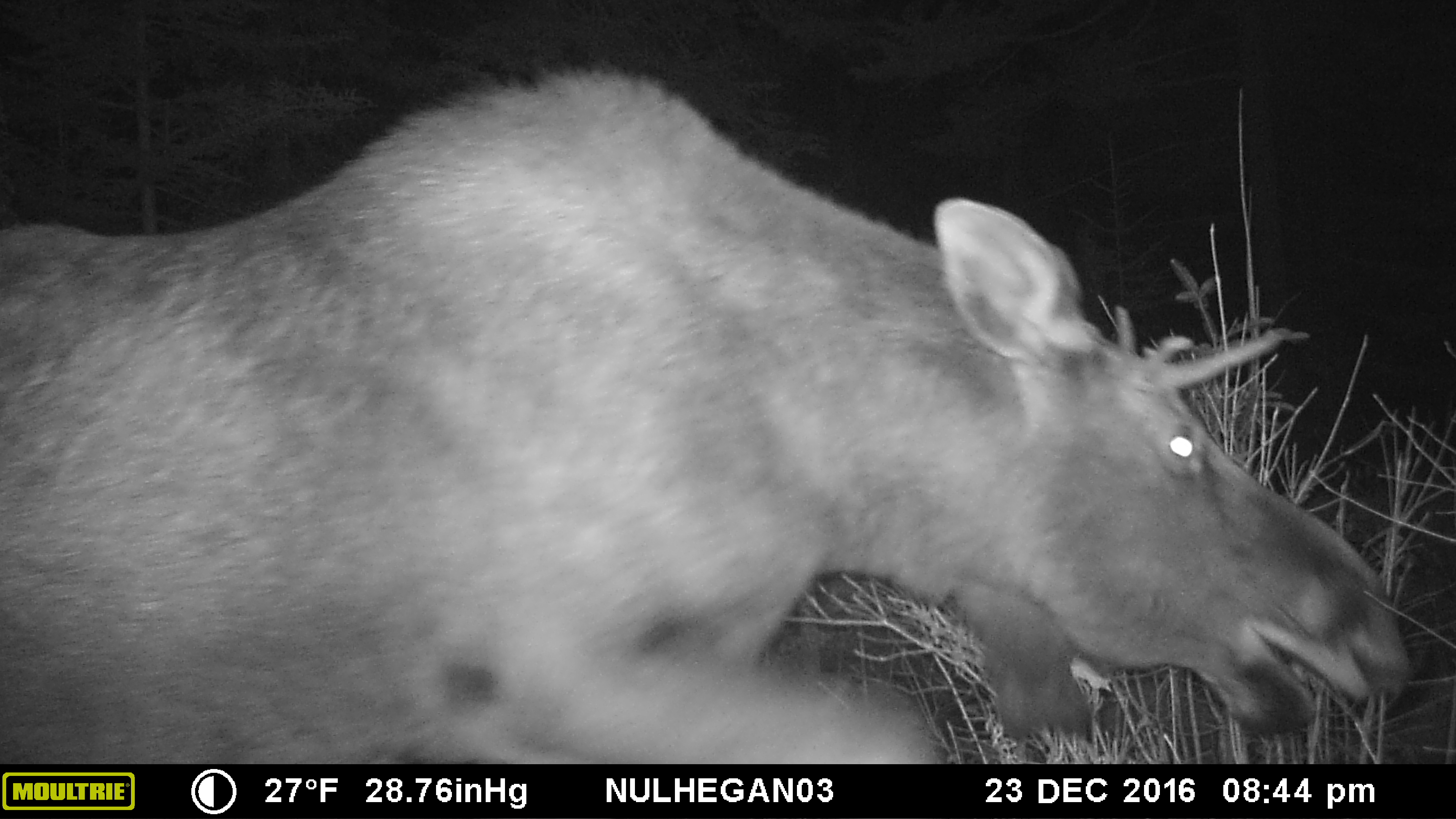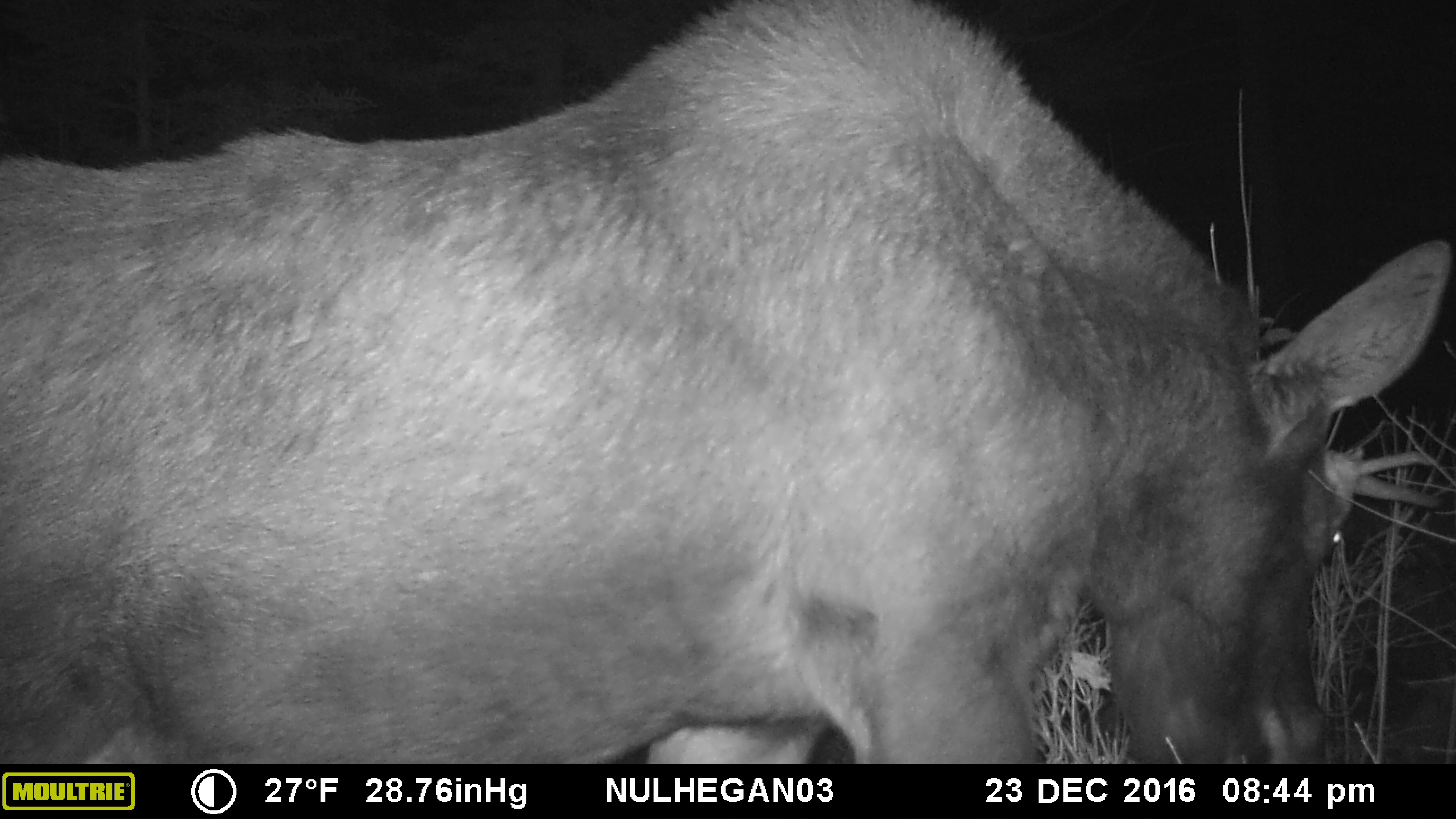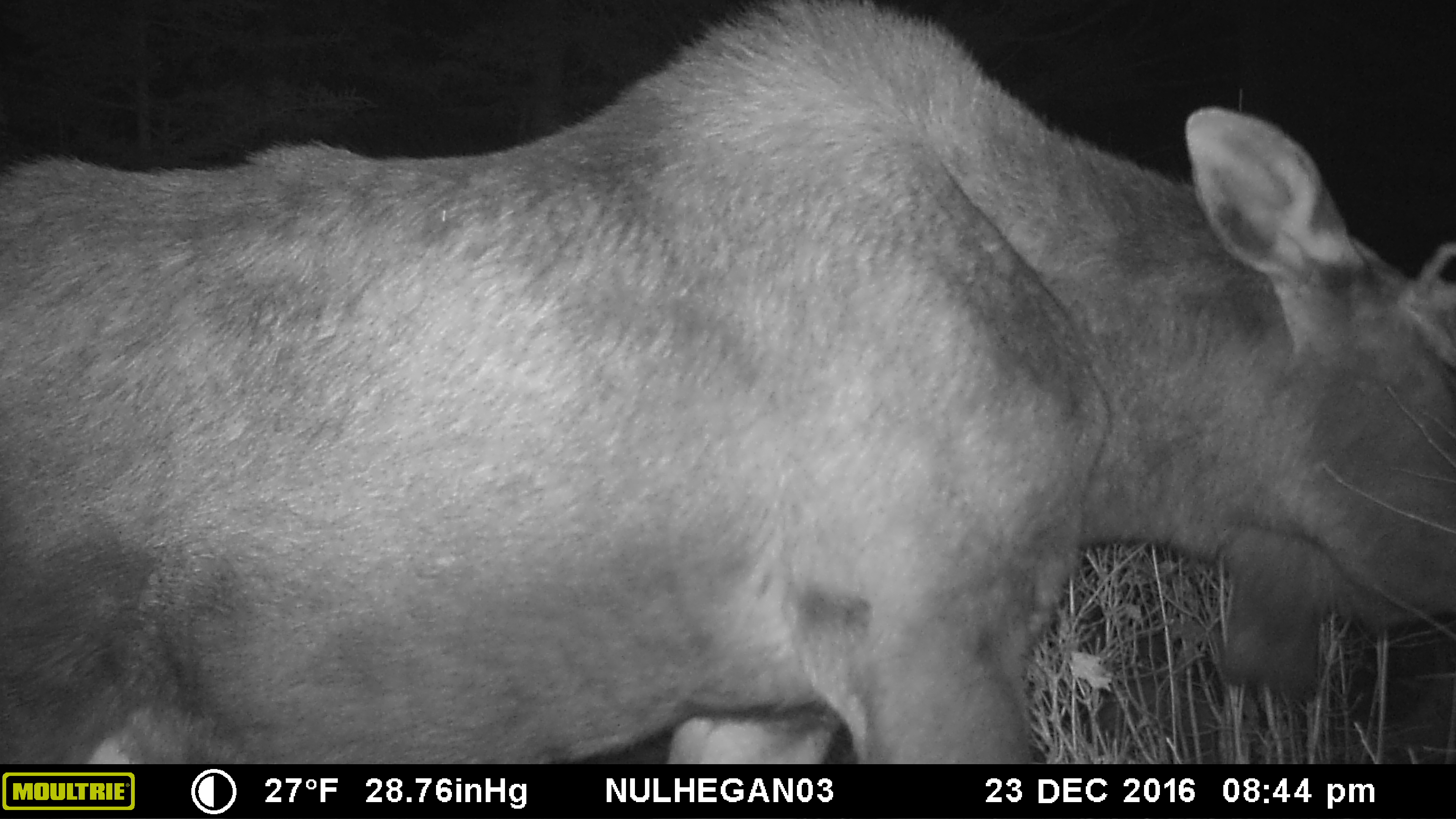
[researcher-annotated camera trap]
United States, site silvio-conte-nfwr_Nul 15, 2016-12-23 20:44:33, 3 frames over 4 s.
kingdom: Animalia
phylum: Chordata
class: Mammalia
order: Artiodactyla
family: Cervidae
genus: Alces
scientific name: Alces alces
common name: moose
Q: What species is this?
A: Moose (Alces alces).